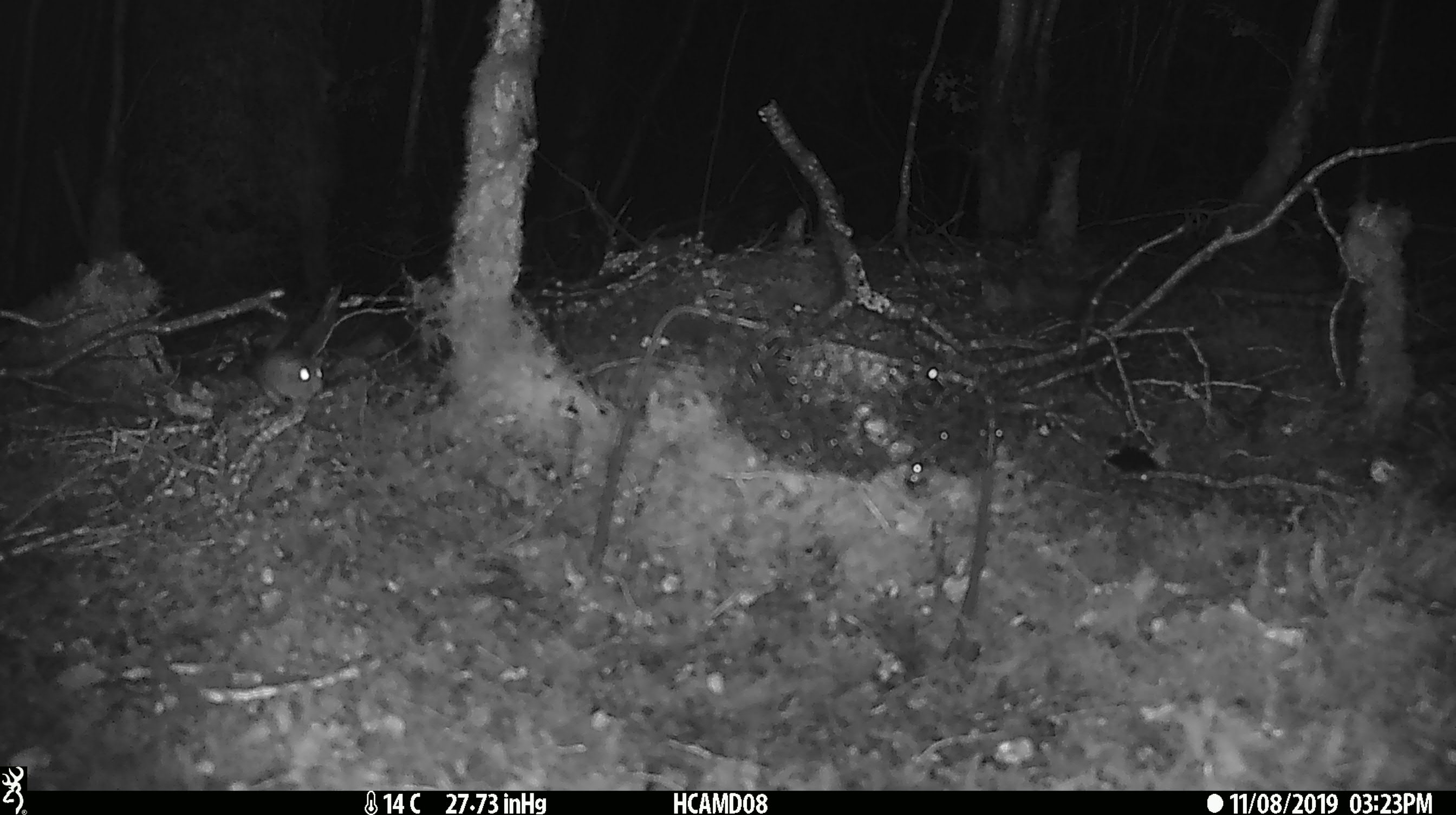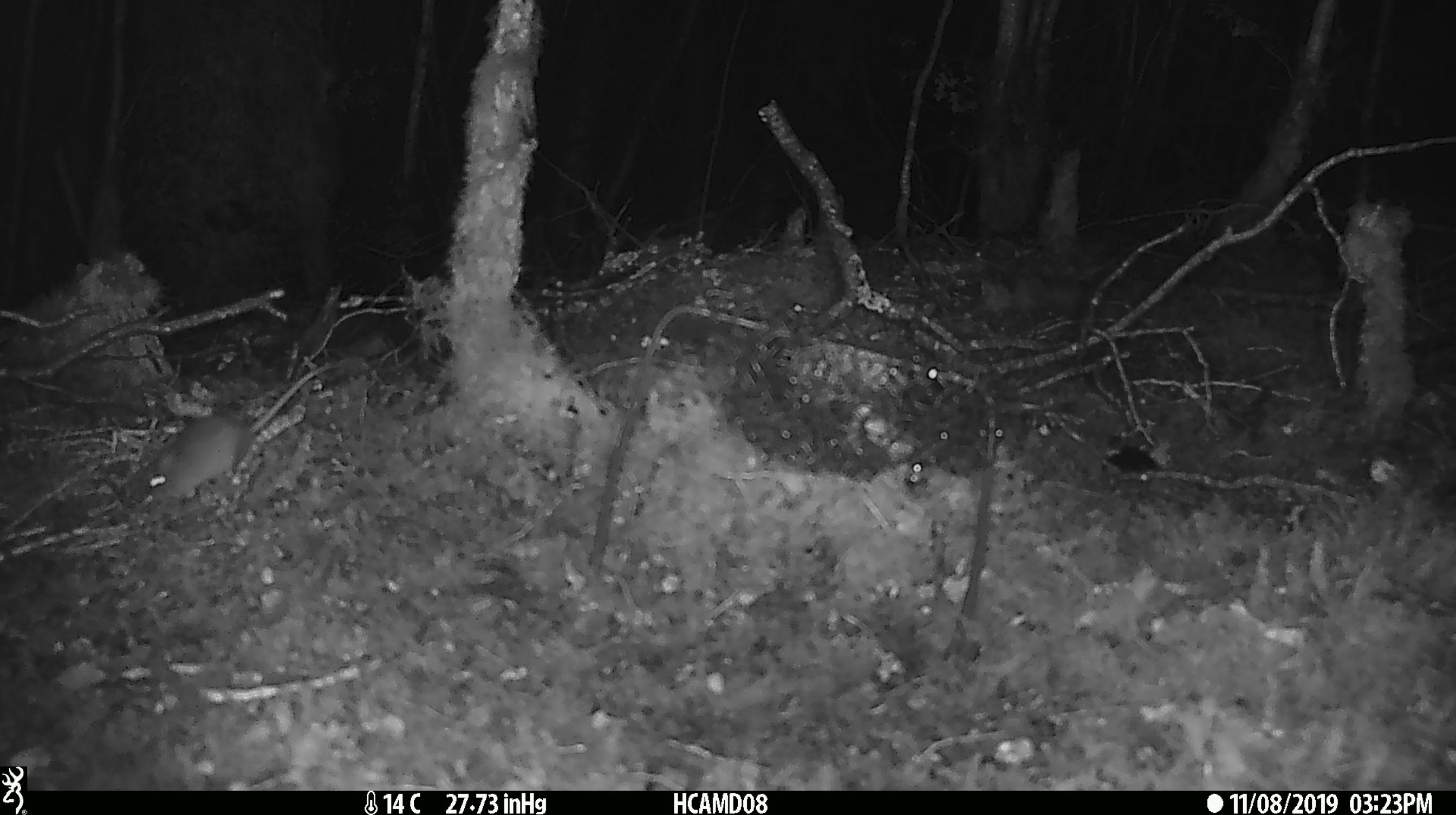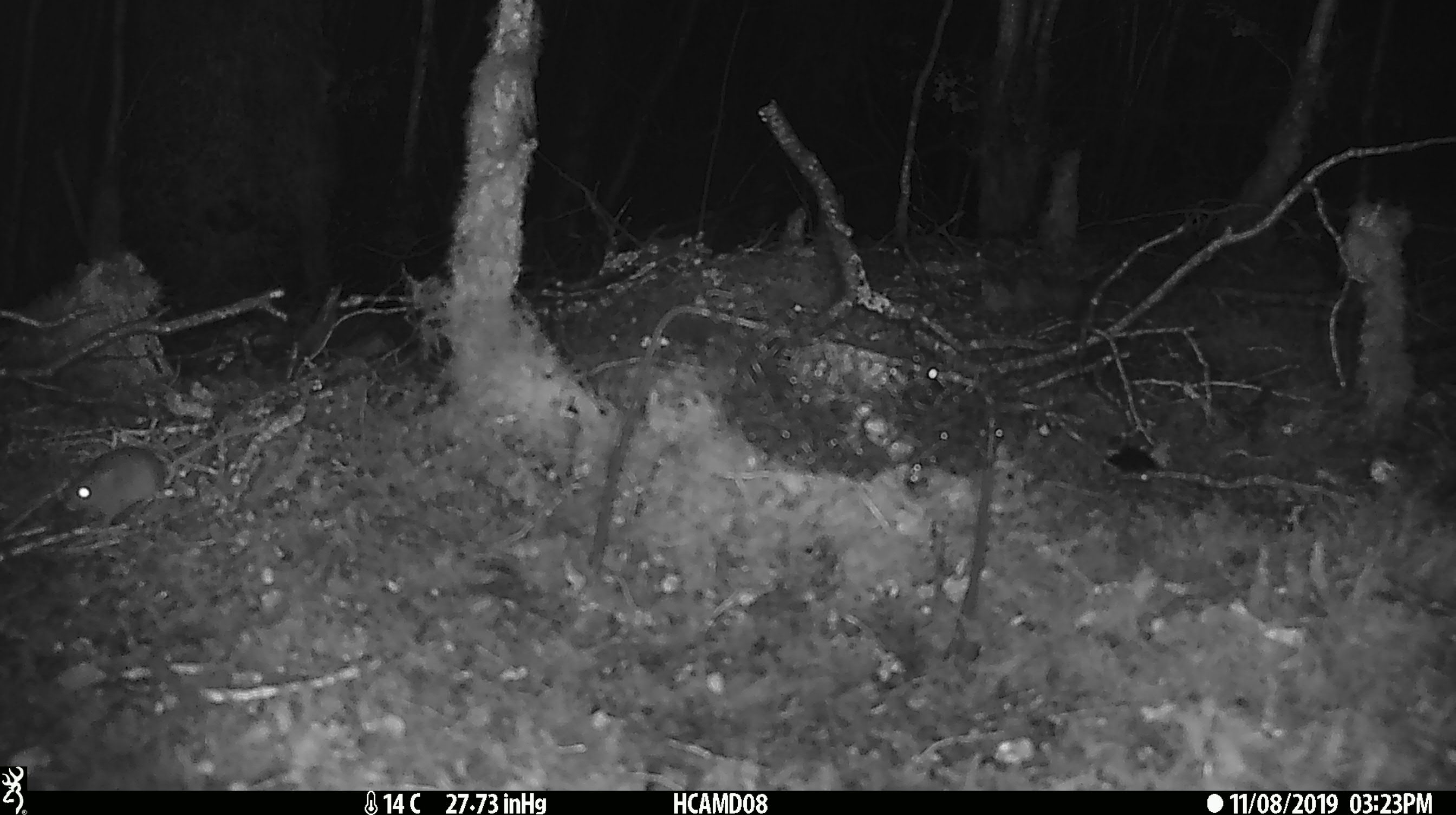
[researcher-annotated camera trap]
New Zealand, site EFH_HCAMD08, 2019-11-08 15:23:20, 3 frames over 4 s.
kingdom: Animalia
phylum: Chordata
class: Mammalia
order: Rodentia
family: Muridae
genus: Mus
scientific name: Mus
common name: mouse